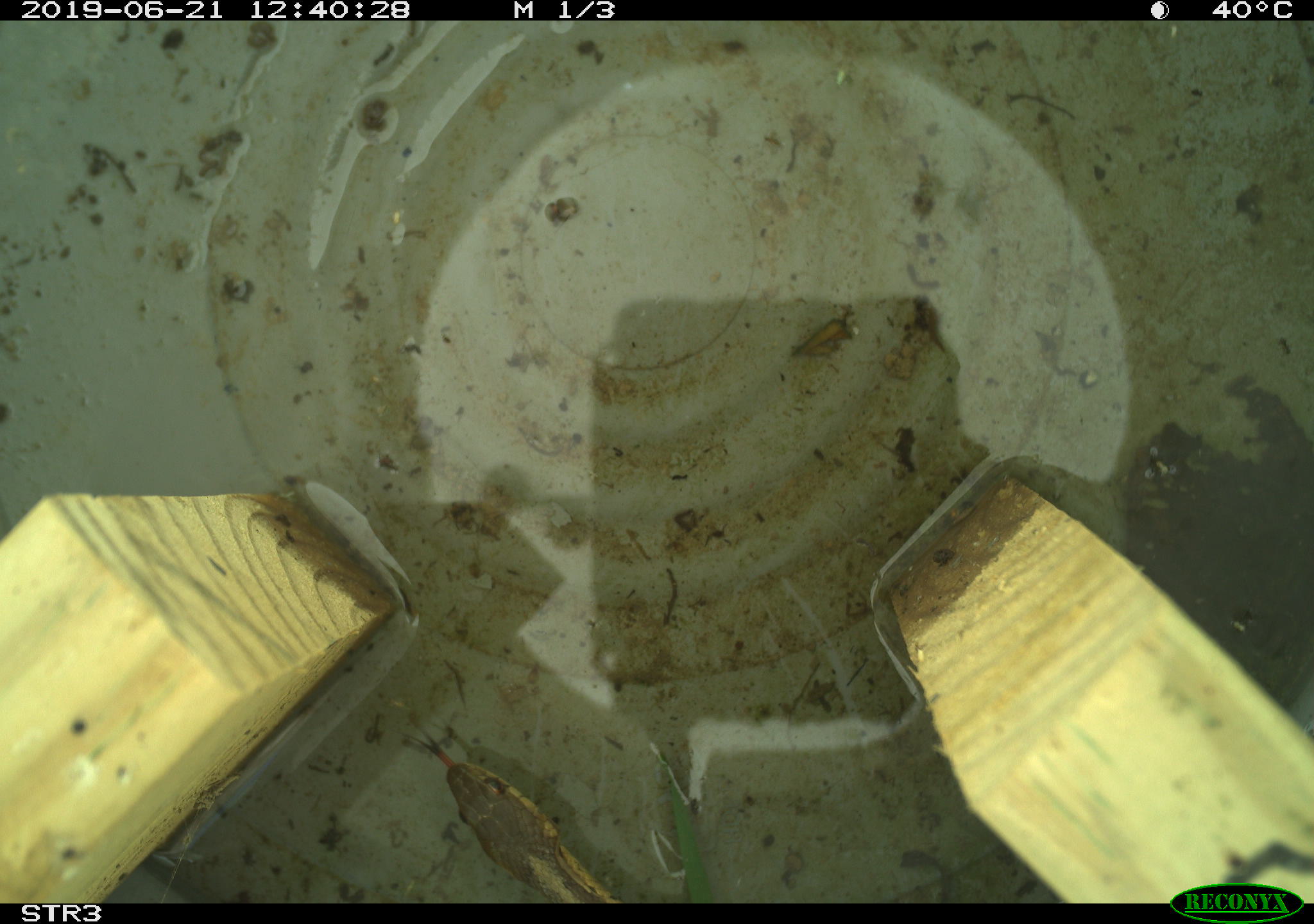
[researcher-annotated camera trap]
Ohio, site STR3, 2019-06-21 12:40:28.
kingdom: Animalia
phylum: Chordata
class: Reptilia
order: Squamata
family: Colubridae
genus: Thamnophis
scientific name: Thamnophis sirtalis sirtalis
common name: eastern gartersnake